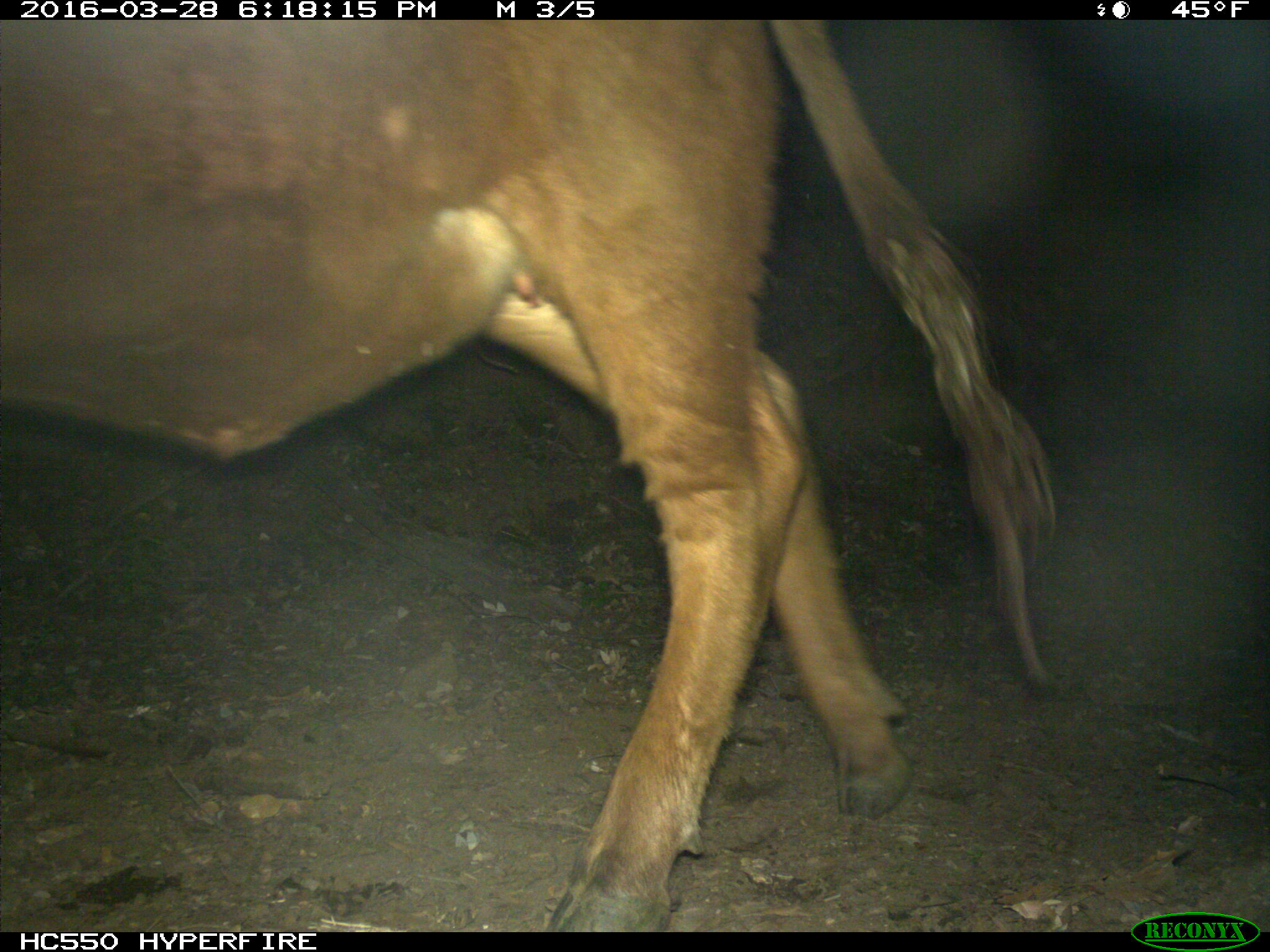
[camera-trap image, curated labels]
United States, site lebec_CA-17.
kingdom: Animalia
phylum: Chordata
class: Mammalia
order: Artiodactyla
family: Bovidae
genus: Bos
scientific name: Bos taurus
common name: domestic cow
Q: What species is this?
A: Bos taurus (domestic cow).